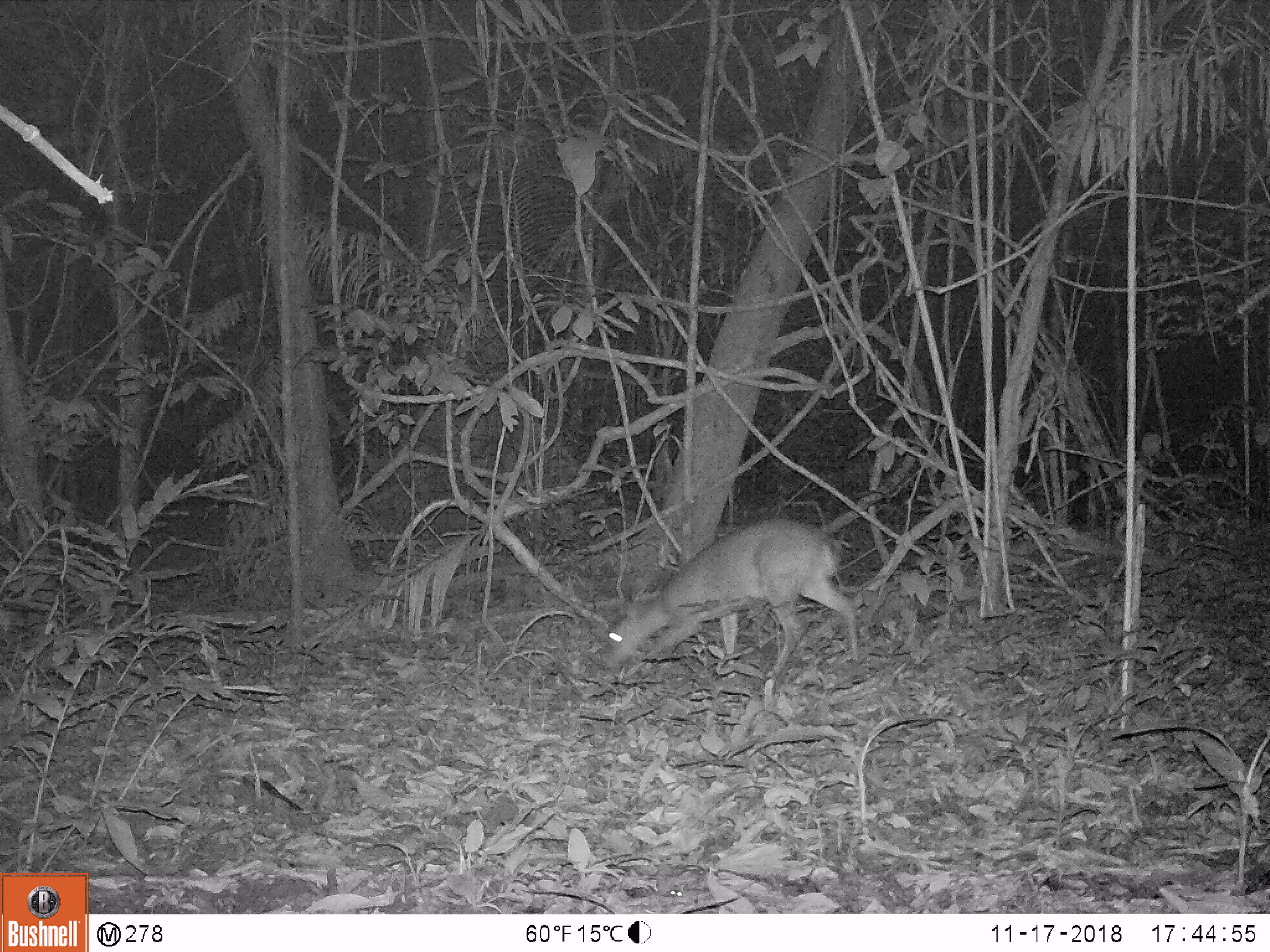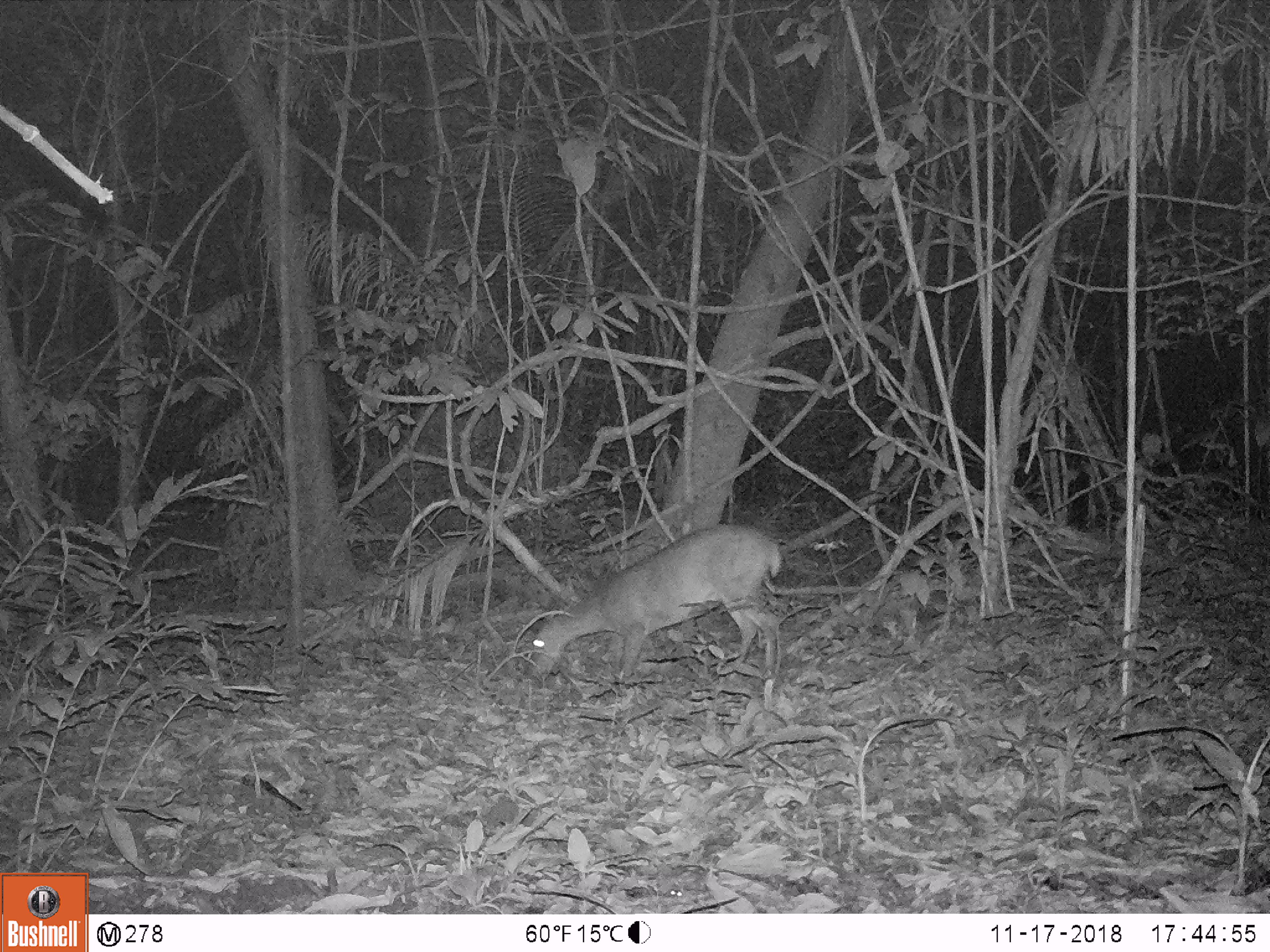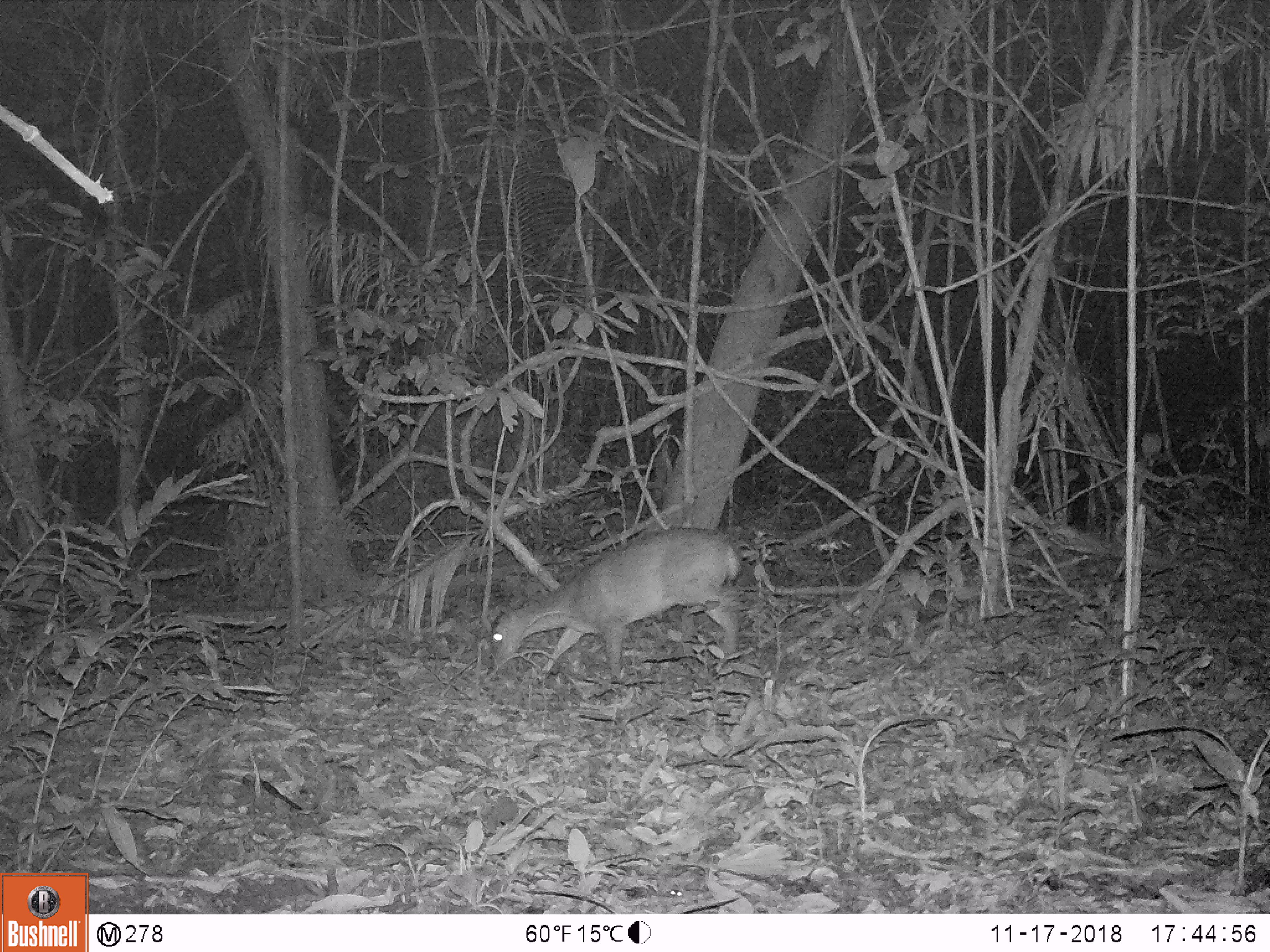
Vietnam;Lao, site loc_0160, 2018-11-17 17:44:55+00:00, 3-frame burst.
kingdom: Animalia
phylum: Chordata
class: Mammalia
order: Artiodactyla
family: Cervidae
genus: Muntiacus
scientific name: Muntiacus vuquangensis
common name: large-antlered muntjac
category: large antlered muntjac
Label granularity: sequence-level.